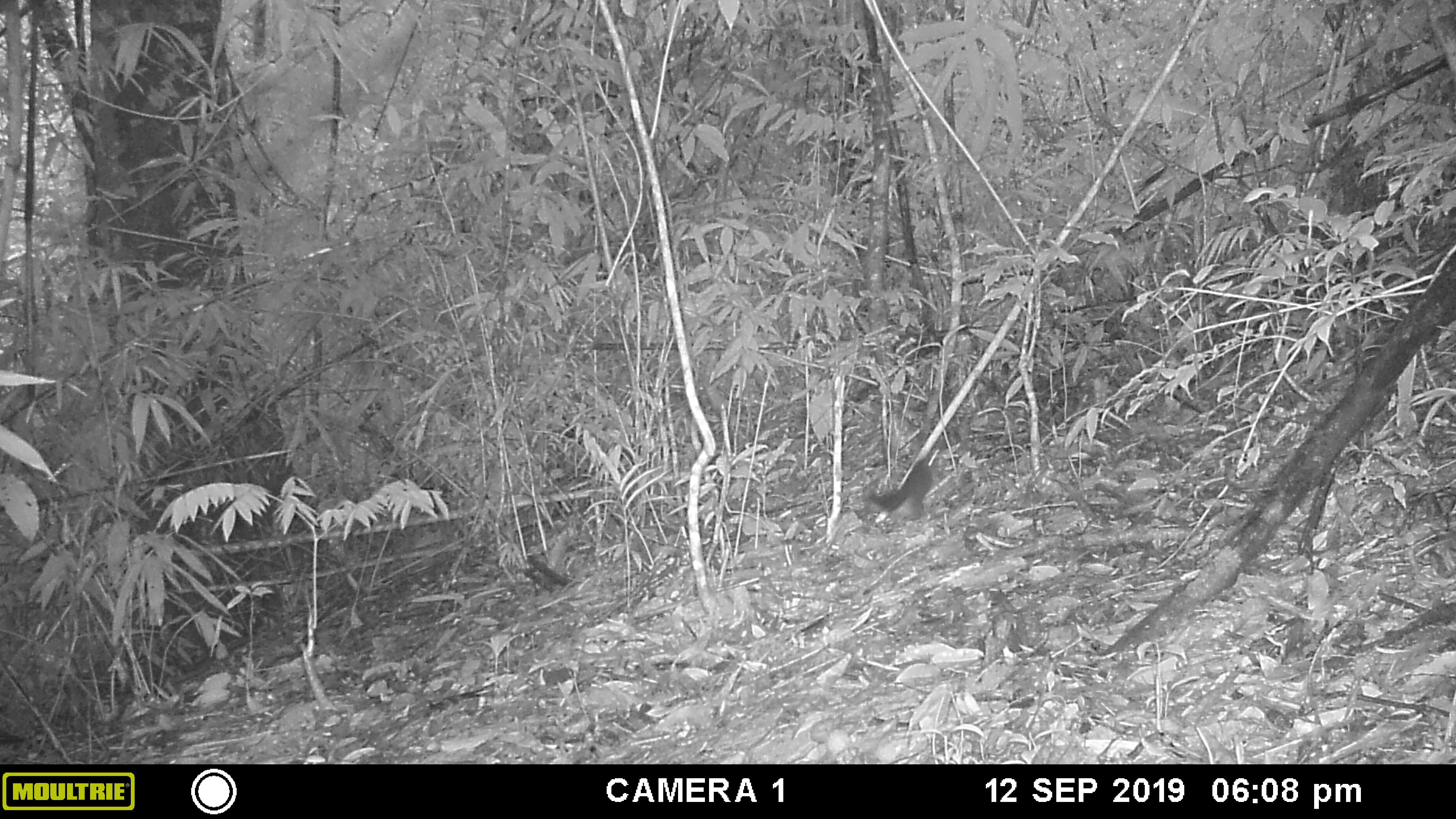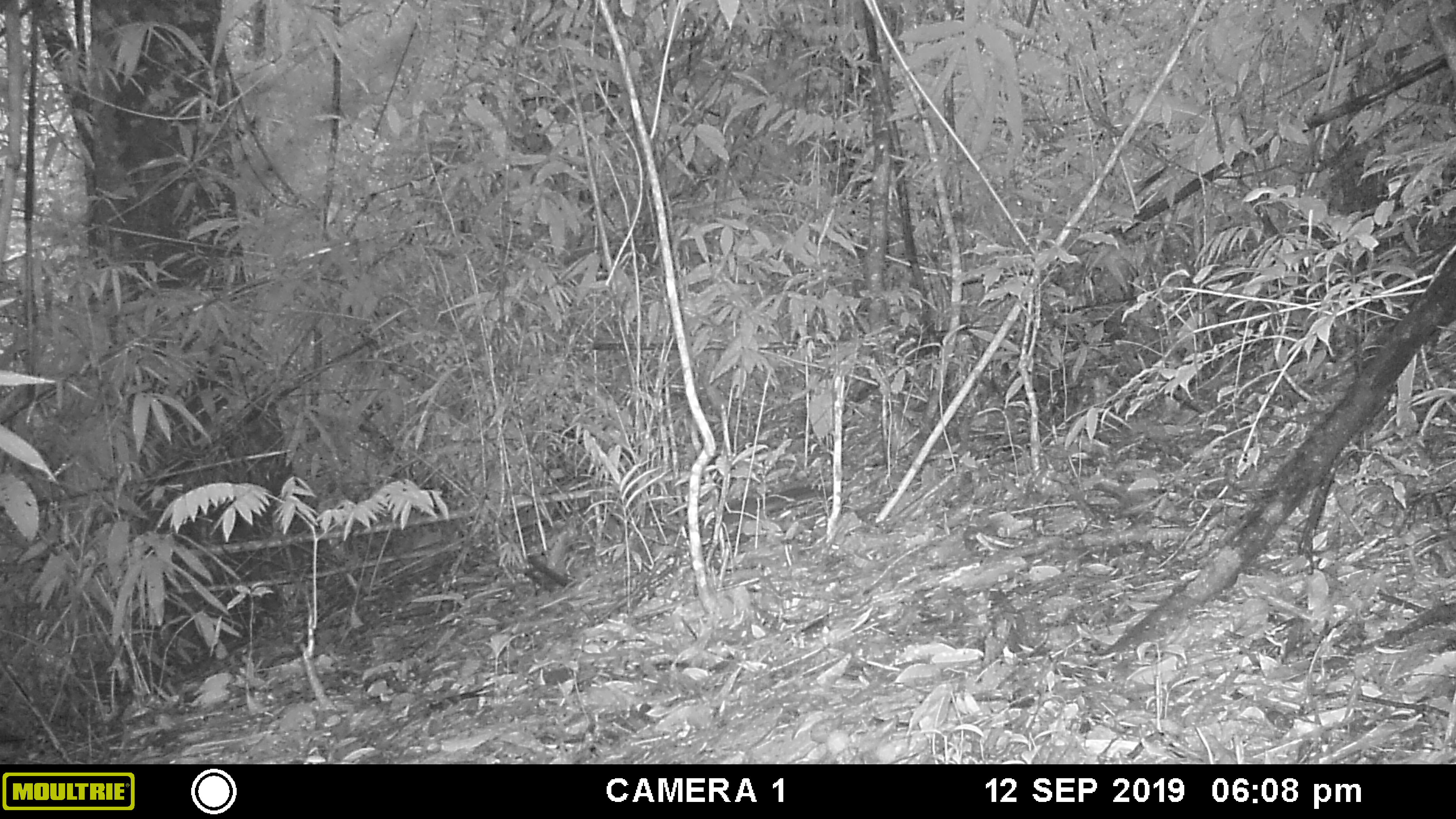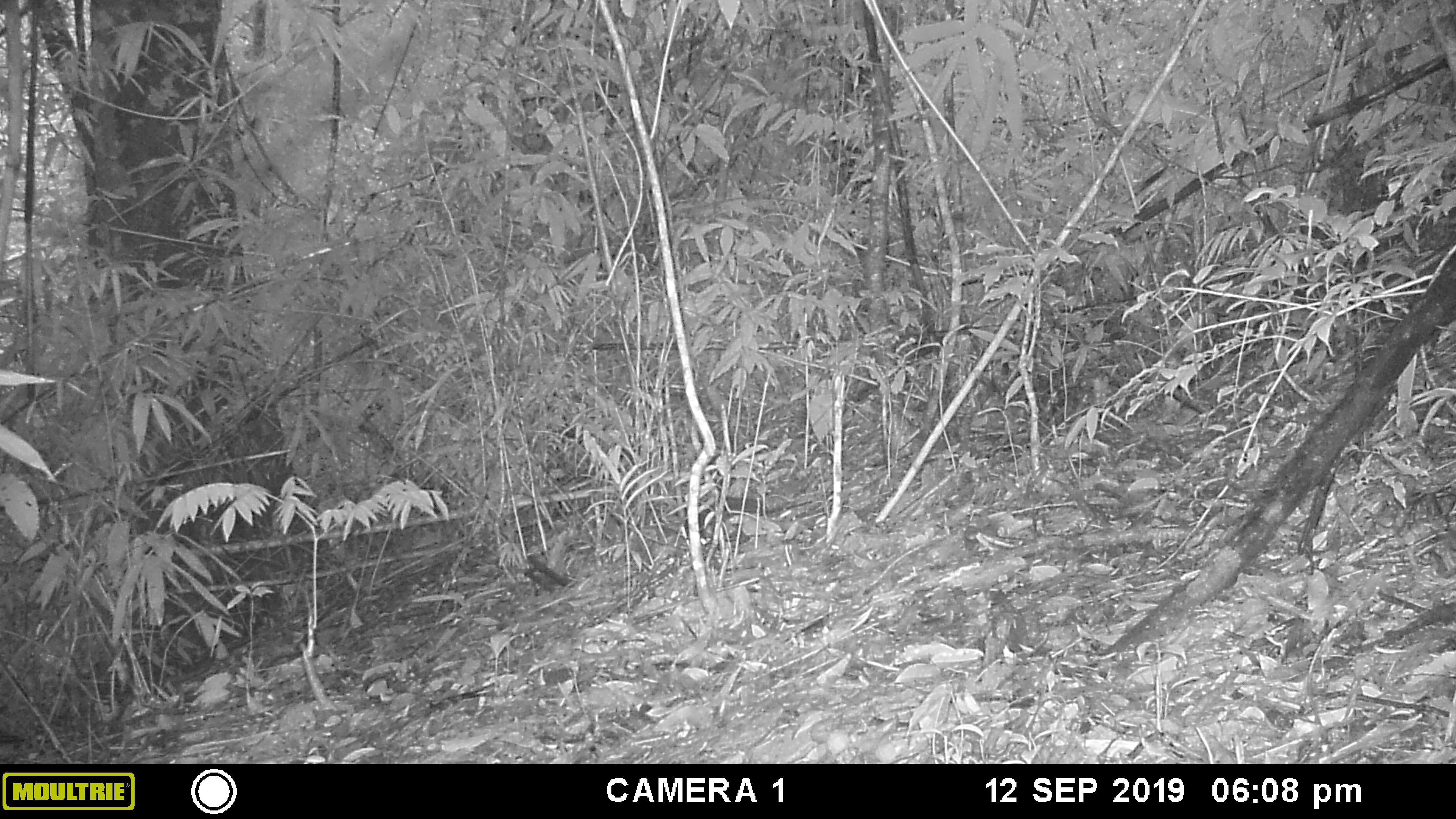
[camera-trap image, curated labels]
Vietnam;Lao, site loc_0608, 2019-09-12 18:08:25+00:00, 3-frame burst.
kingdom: Animalia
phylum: Chordata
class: Mammalia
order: Rodentia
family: Sciuridae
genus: Dremomys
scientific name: Dremomys rufigenis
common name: red-cheeked squirrel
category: red cheeked squirrel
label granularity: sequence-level